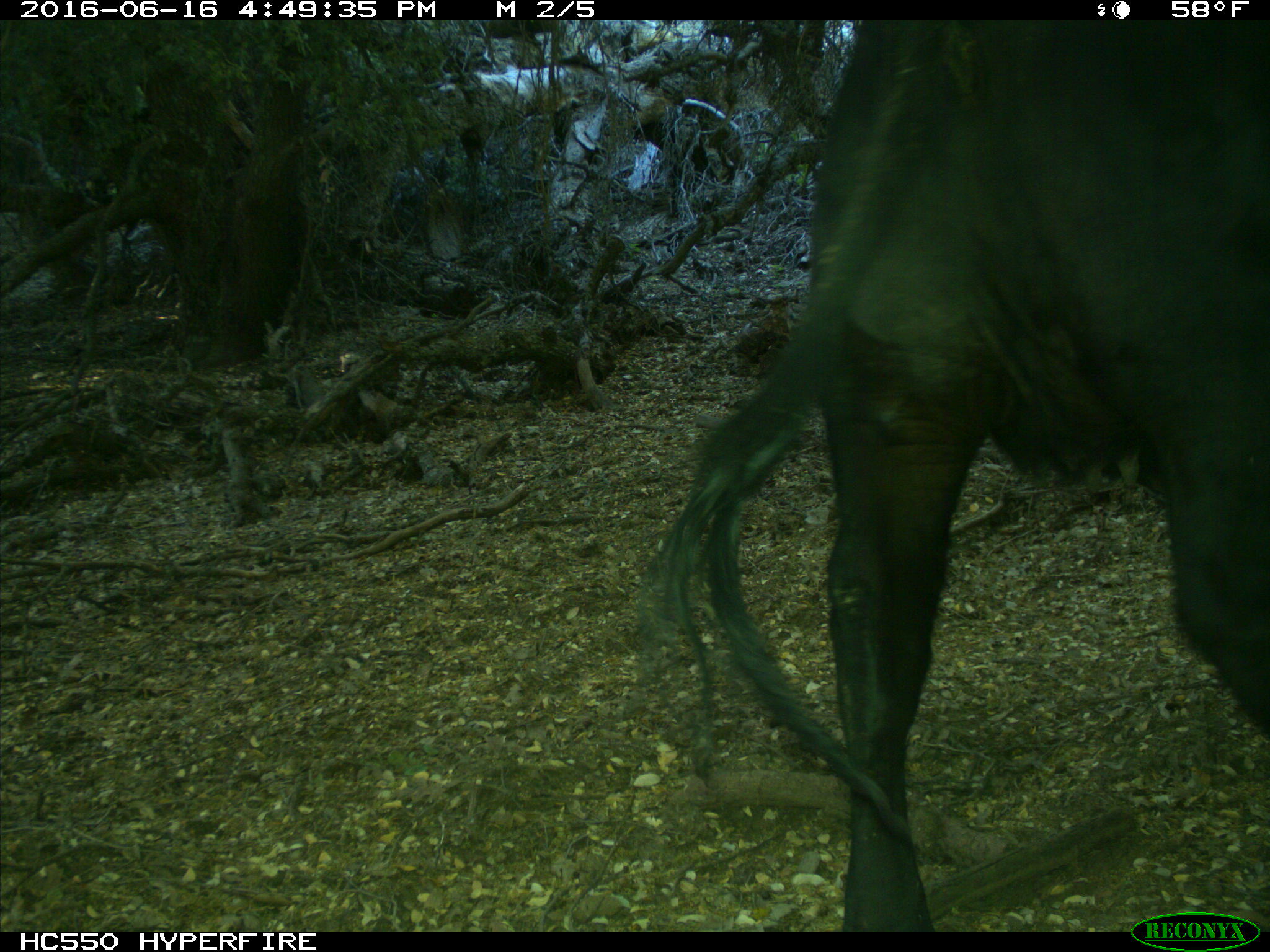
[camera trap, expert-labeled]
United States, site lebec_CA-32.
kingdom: Animalia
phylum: Chordata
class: Mammalia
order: Artiodactyla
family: Bovidae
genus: Bos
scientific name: Bos taurus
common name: domestic cow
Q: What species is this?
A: Bos taurus (domestic cow).